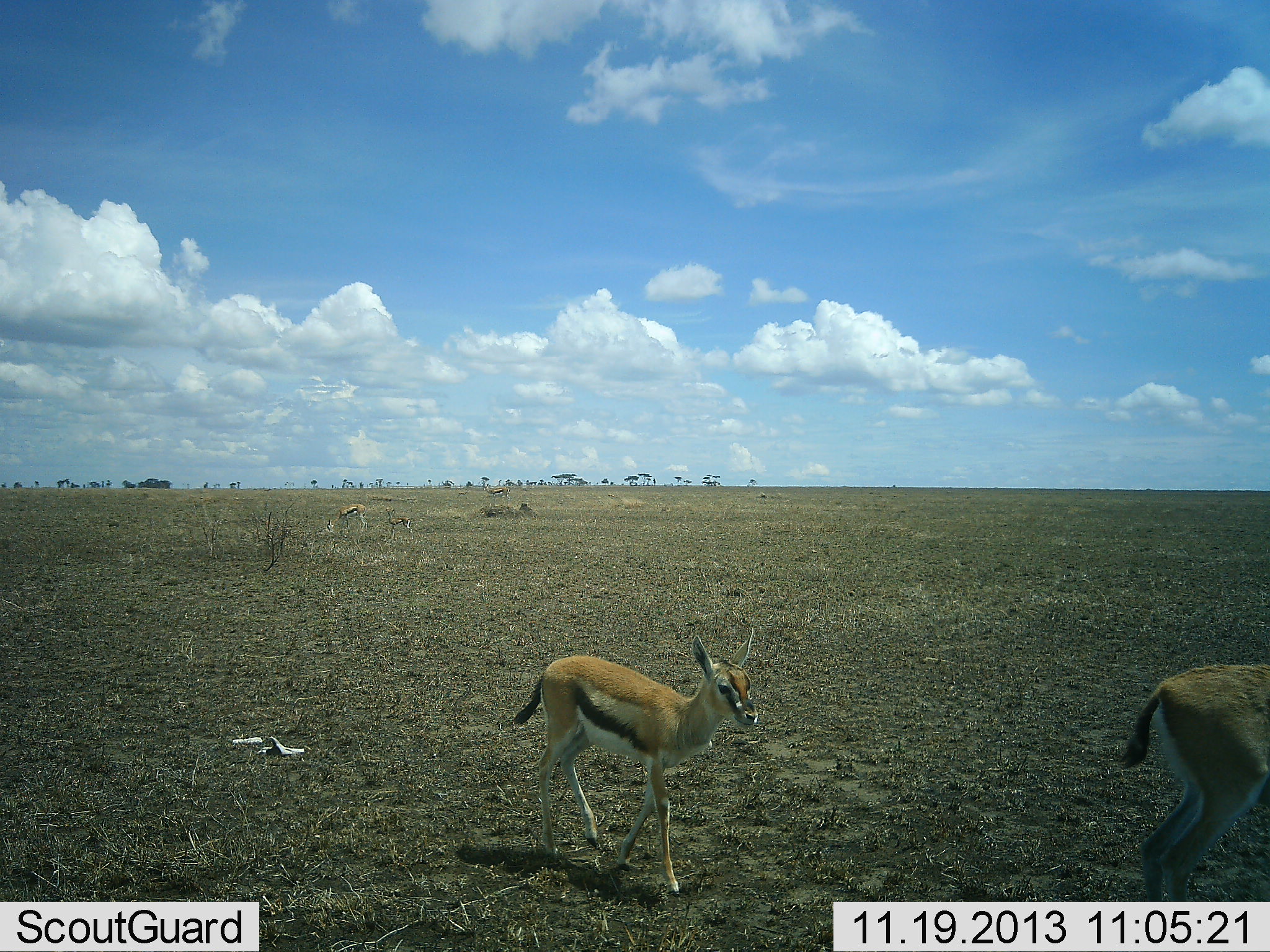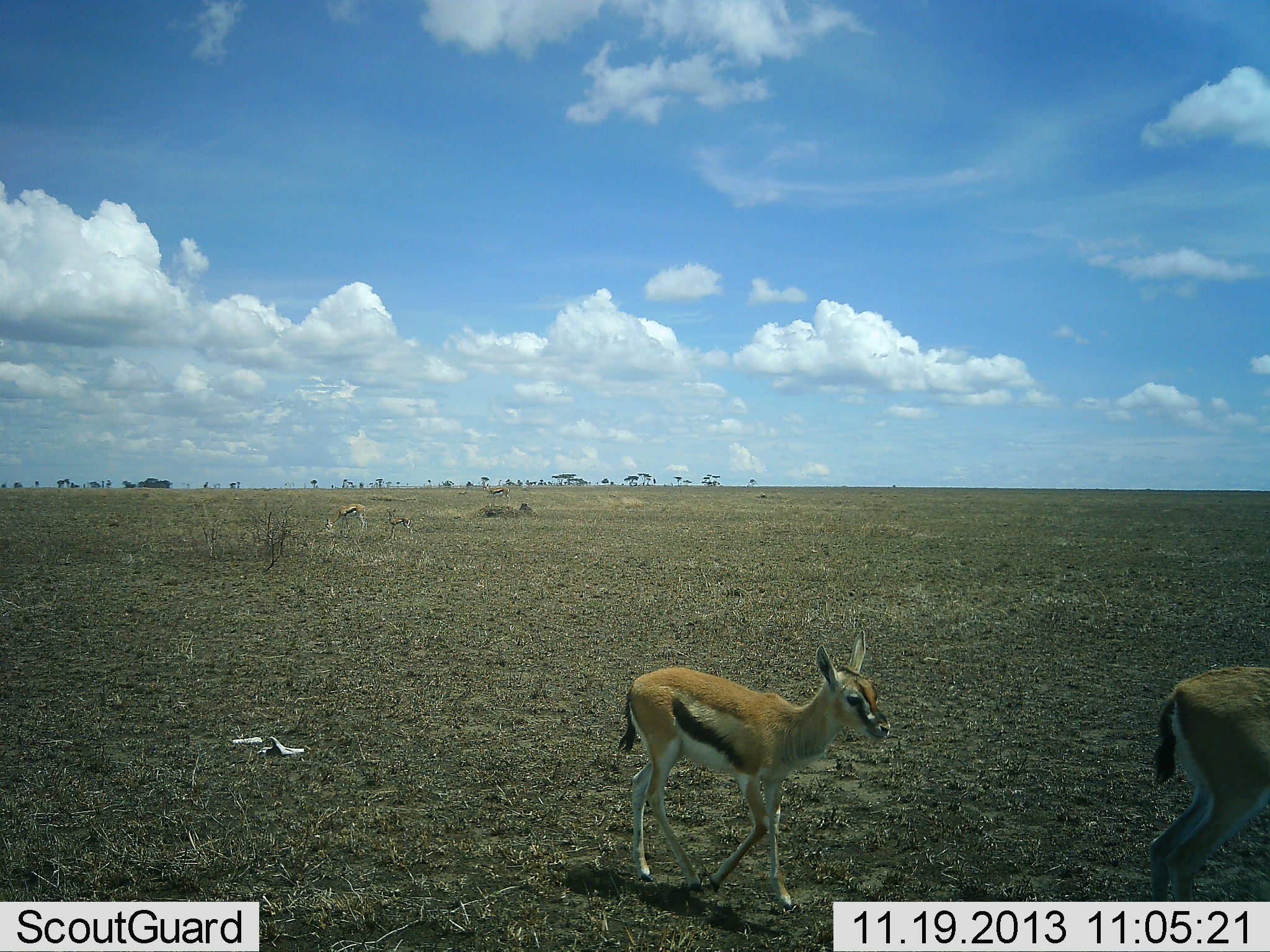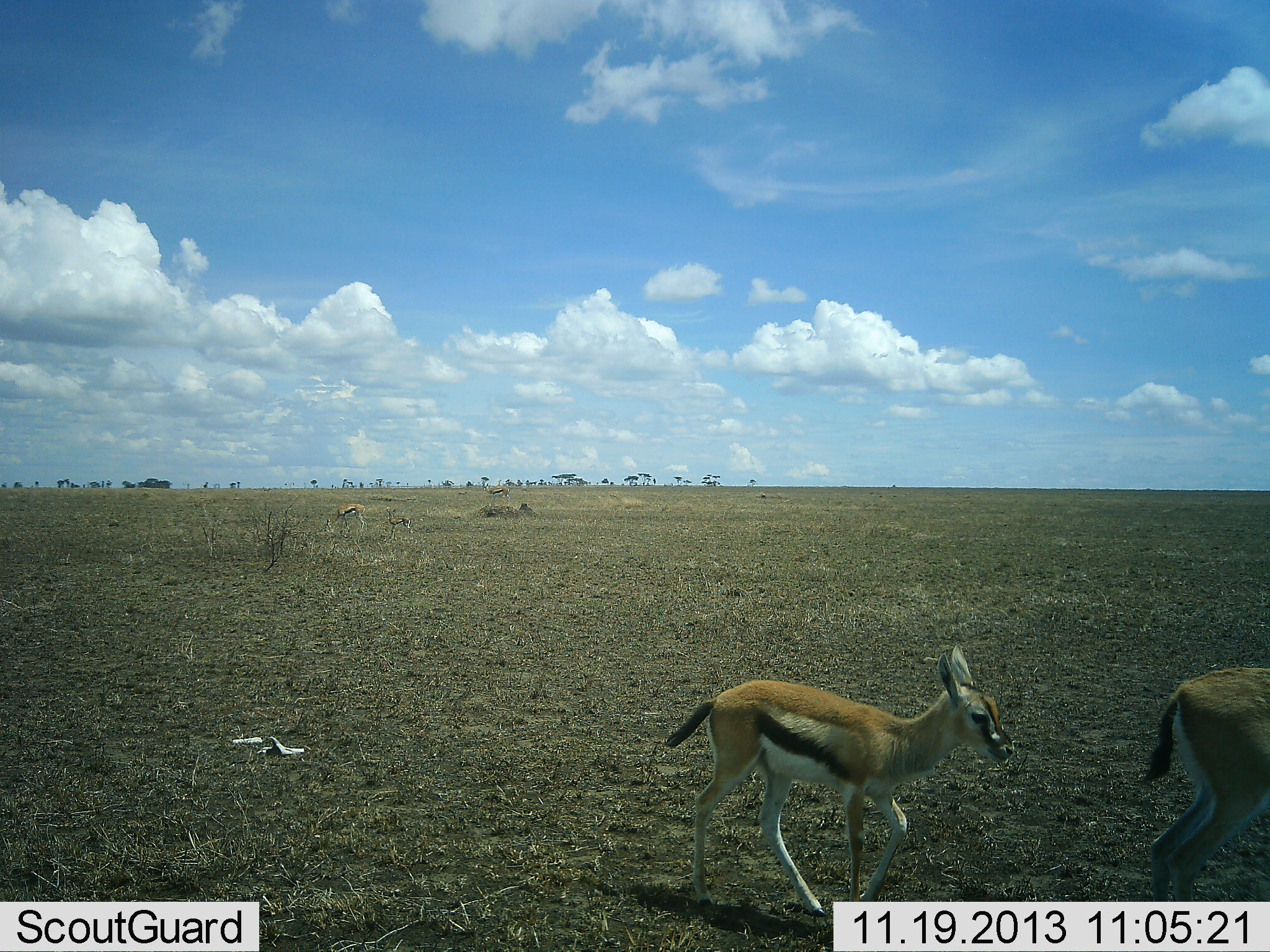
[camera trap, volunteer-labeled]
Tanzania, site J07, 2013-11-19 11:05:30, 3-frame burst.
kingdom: Animalia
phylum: Chordata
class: Mammalia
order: Artiodactyla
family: Bovidae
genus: Eudorcas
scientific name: Eudorcas thomsonii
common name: thomson's gazelle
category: gazellethomsons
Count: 3.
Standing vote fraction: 30%.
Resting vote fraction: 0%.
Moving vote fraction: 100%.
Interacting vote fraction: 0%.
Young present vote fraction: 50%.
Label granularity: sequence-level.